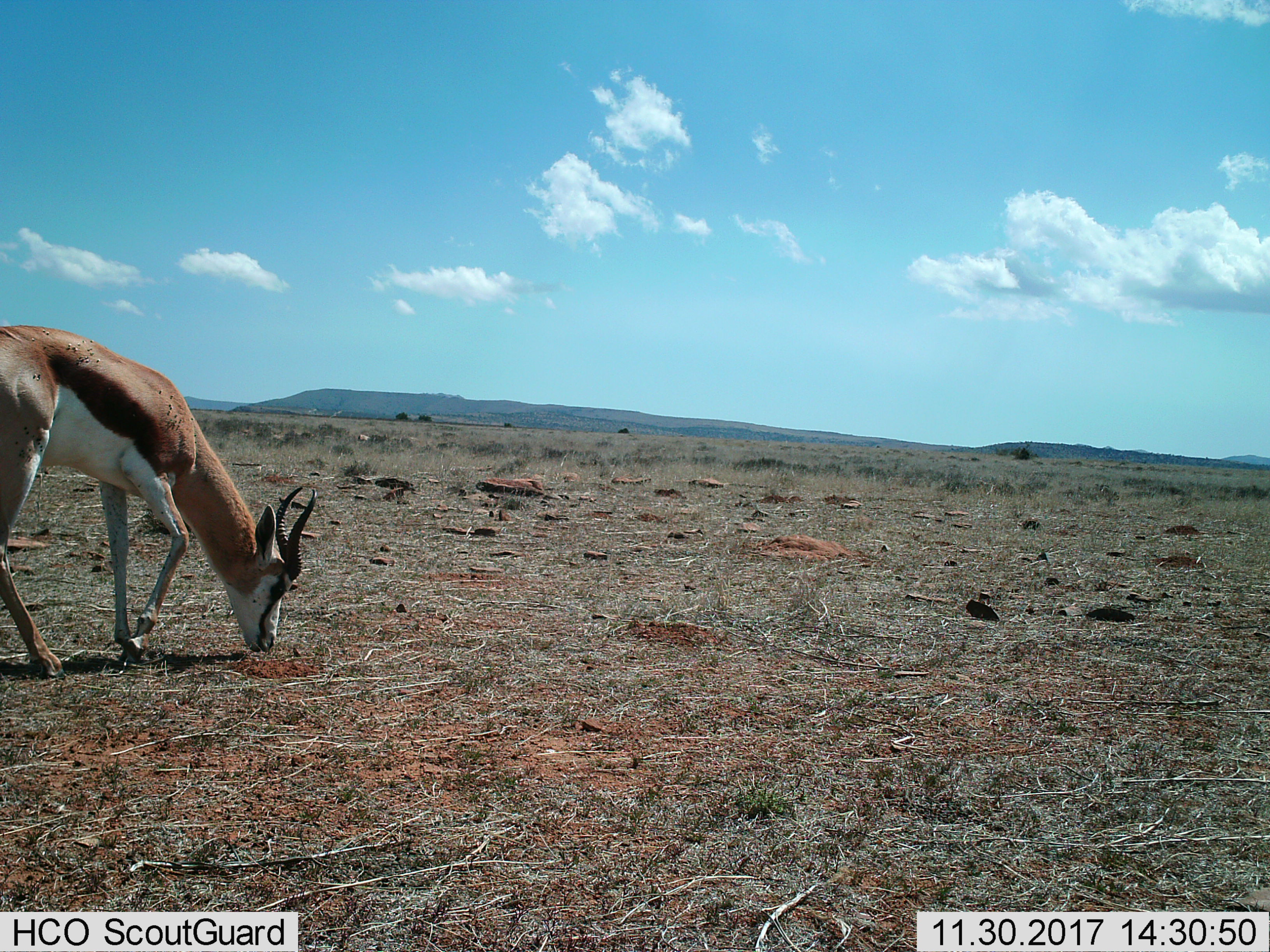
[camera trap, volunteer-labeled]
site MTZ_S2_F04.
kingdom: Animalia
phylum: Chordata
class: Mammalia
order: Artiodactyla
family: Bovidae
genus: Antidorcas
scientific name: Antidorcas marsupialis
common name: springbok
Springbok (Antidorcas marsupialis), count 1. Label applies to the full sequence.